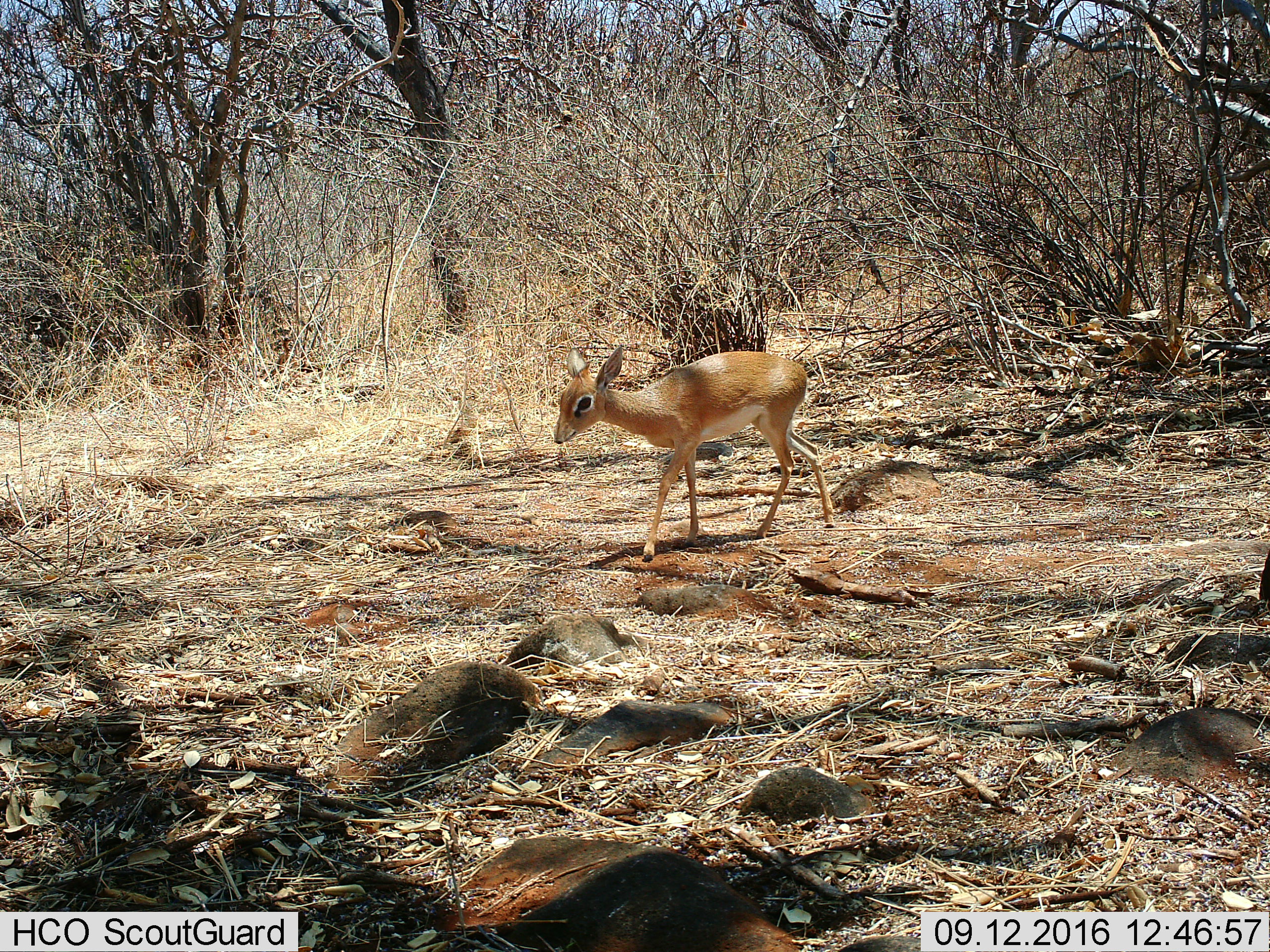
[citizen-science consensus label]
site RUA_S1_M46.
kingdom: Animalia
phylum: Chordata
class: Mammalia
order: Artiodactyla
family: Bovidae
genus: Madoqua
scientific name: Madoqua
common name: dik-dik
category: dikdik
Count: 1.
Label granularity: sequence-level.